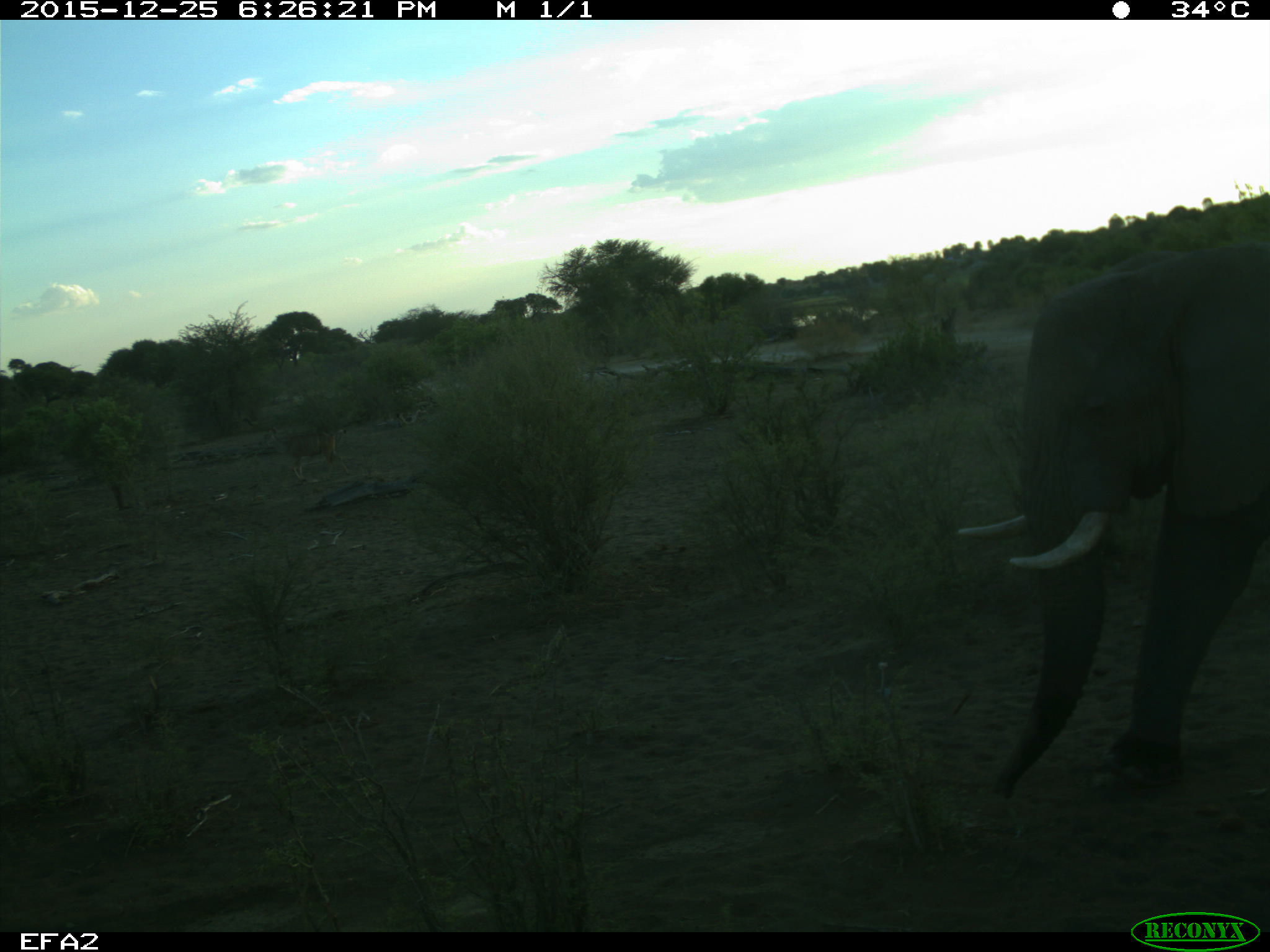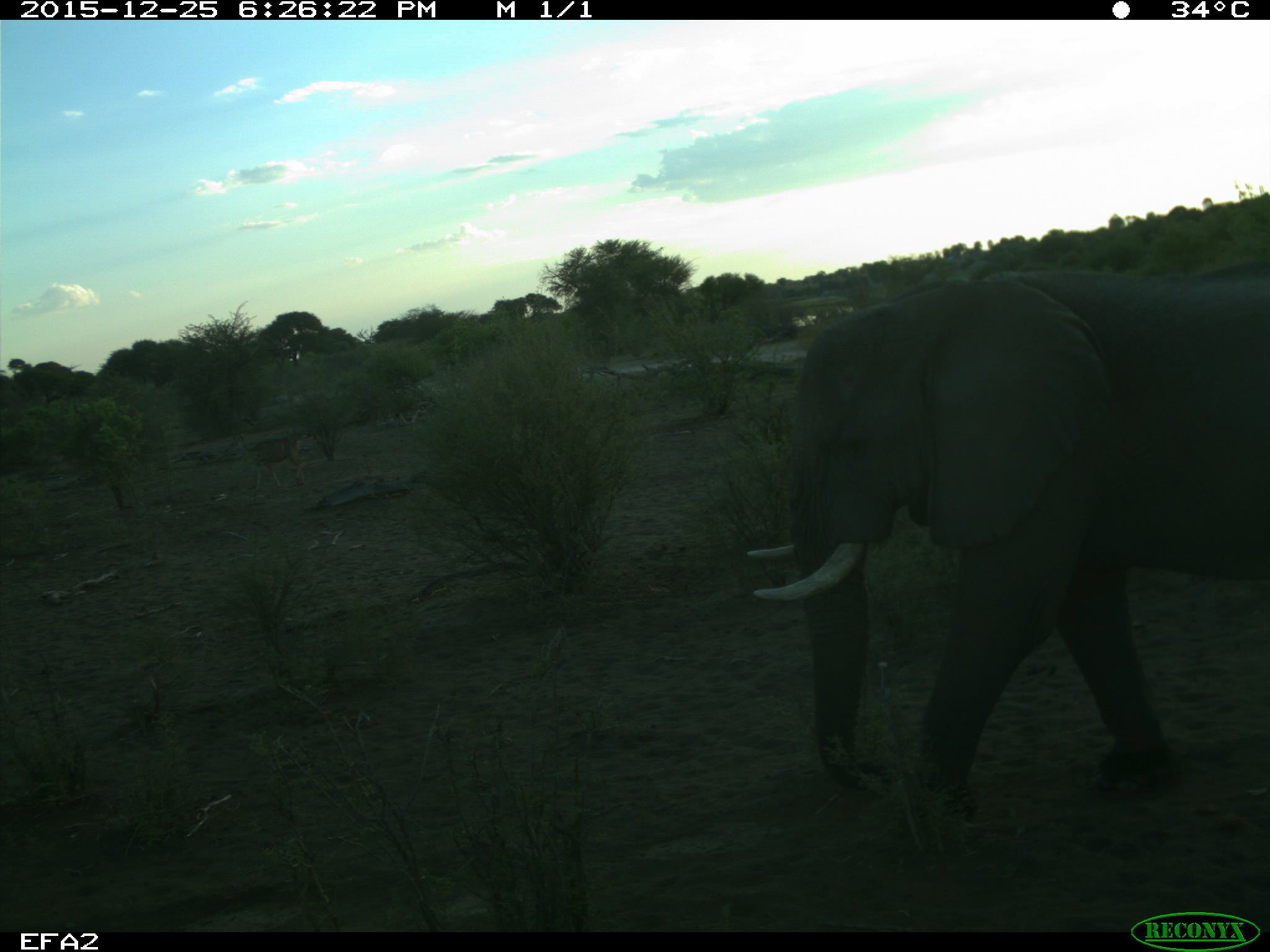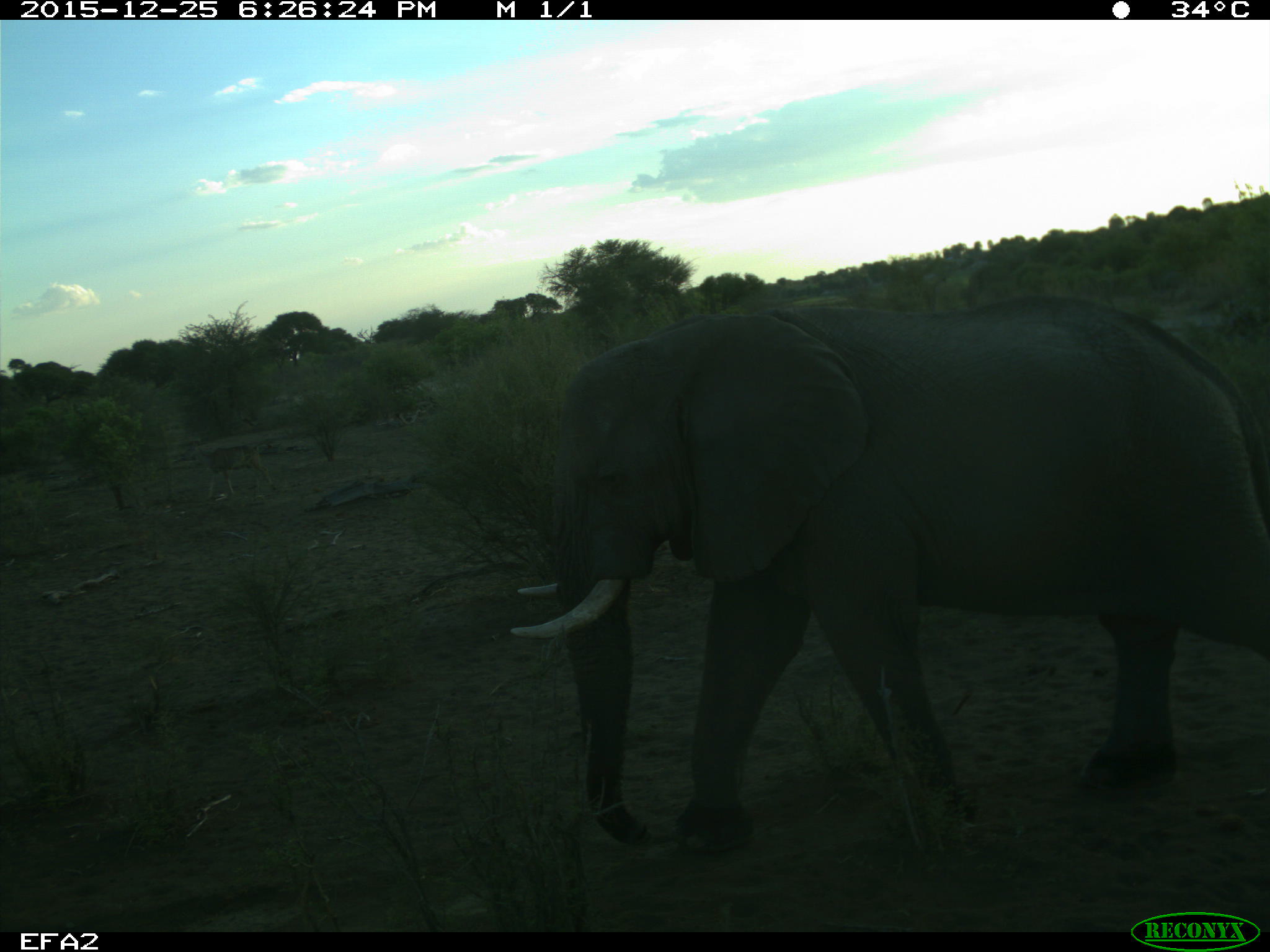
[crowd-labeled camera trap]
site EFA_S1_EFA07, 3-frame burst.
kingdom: Animalia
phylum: Chordata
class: Mammalia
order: Proboscidea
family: Elephantidae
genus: Loxodonta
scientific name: Loxodonta africana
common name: african bush elephant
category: elephant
Elephant (african bush elephant) (Loxodonta africana), count 1. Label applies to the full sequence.